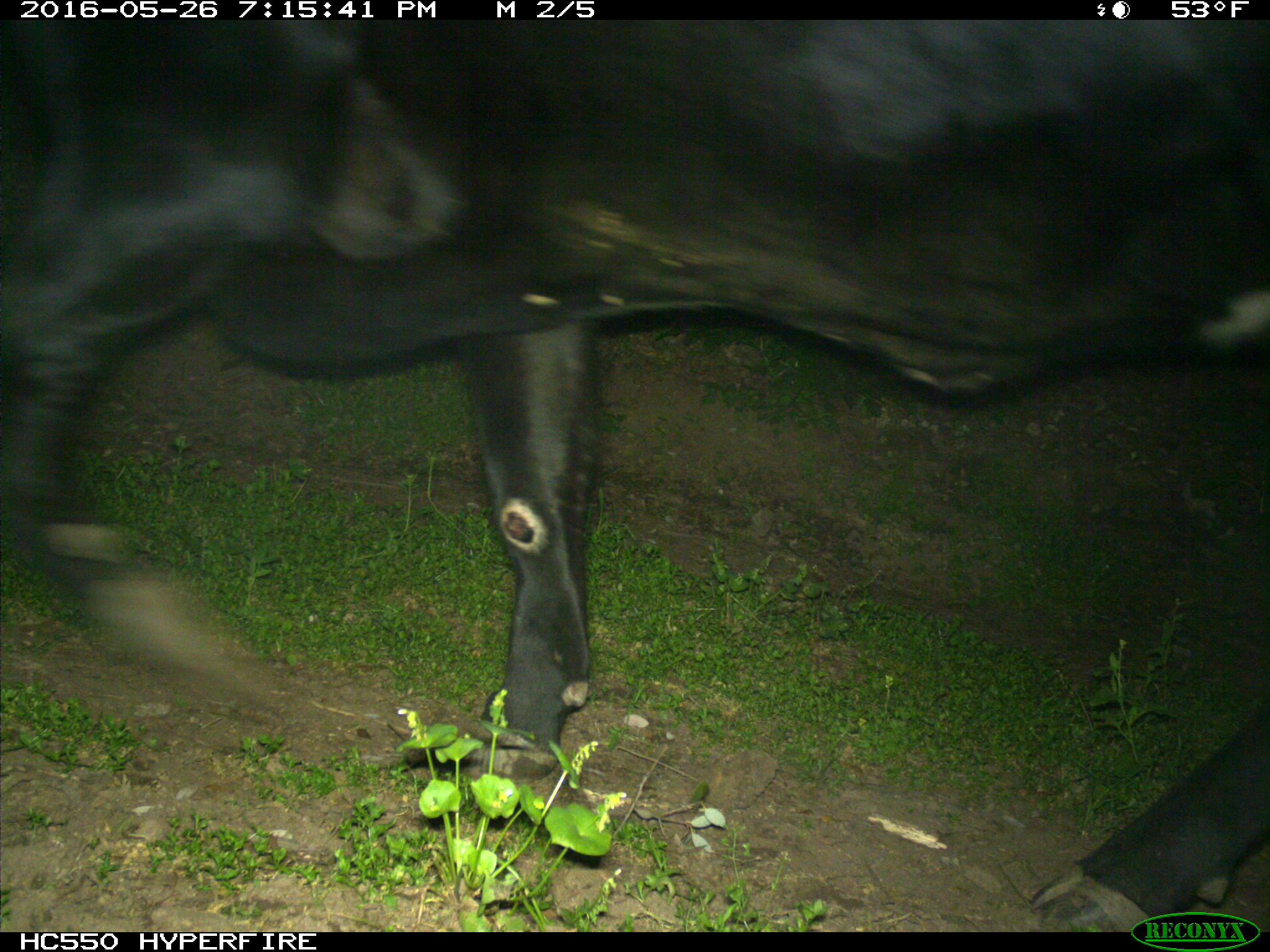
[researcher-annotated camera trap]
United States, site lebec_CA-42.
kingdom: Animalia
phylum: Chordata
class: Mammalia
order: Artiodactyla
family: Bovidae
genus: Bos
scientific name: Bos taurus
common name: domestic cow